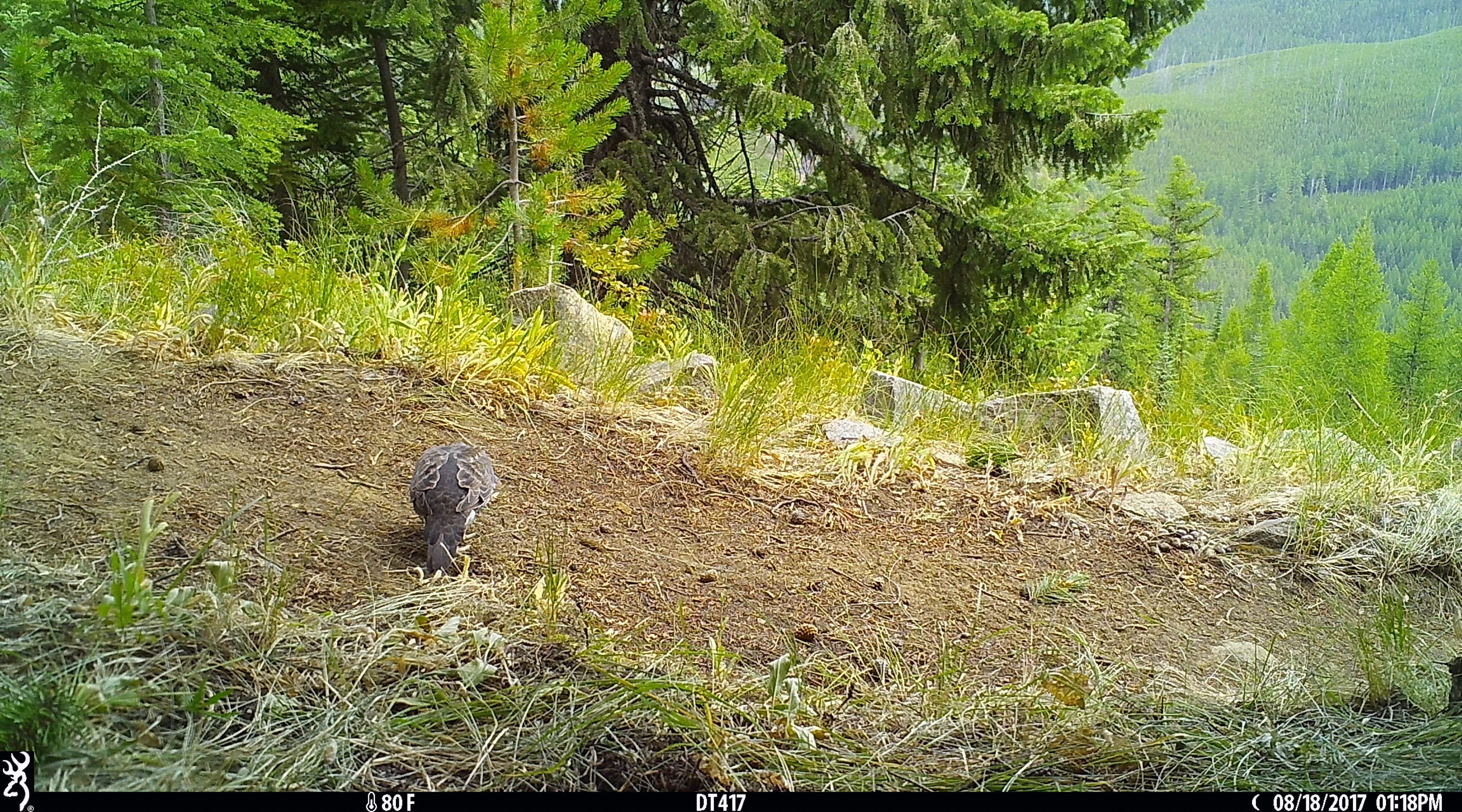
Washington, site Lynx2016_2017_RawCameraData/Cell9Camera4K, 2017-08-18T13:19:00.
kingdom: Animalia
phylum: Chordata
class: Aves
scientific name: Aves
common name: birds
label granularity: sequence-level